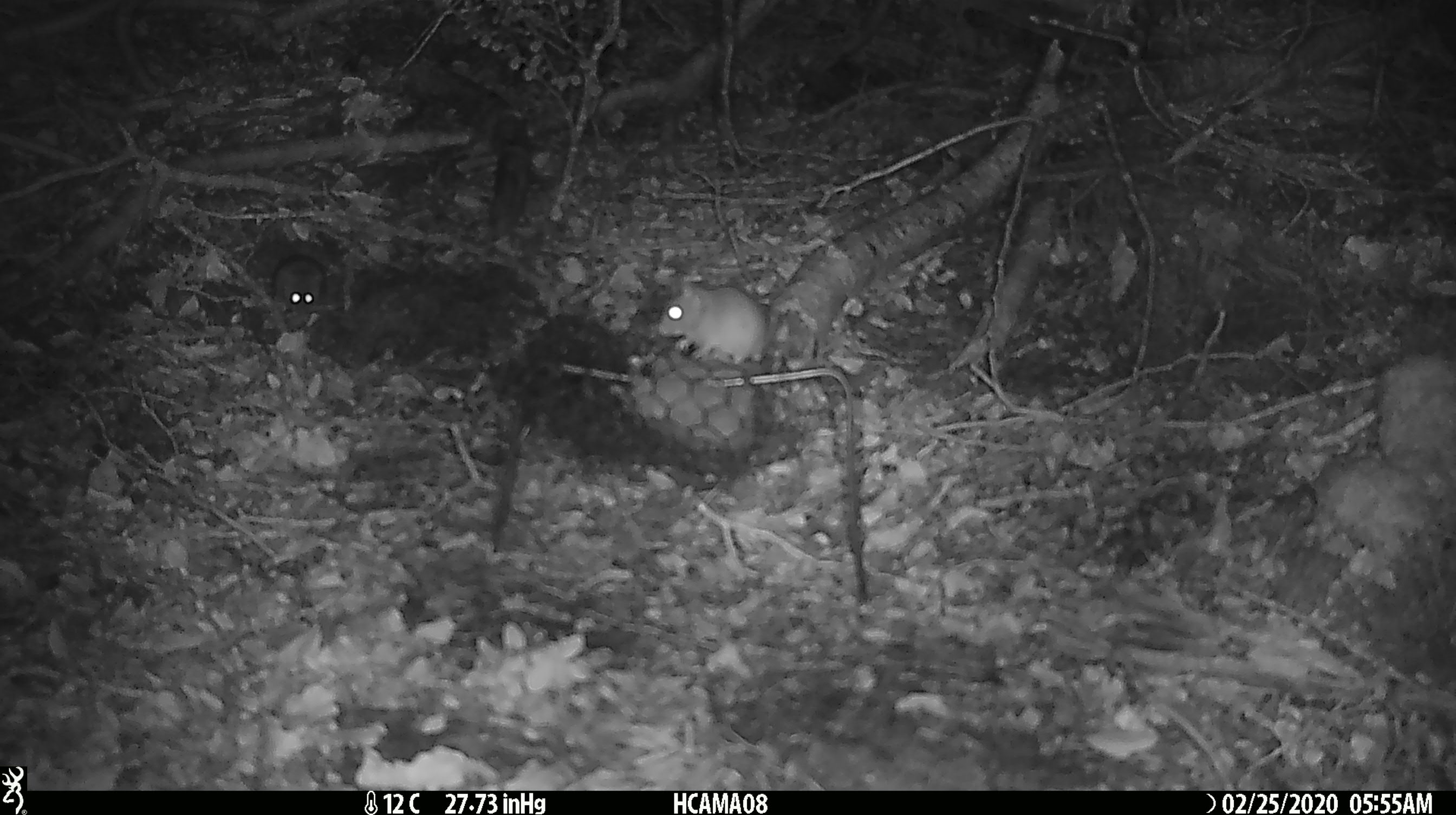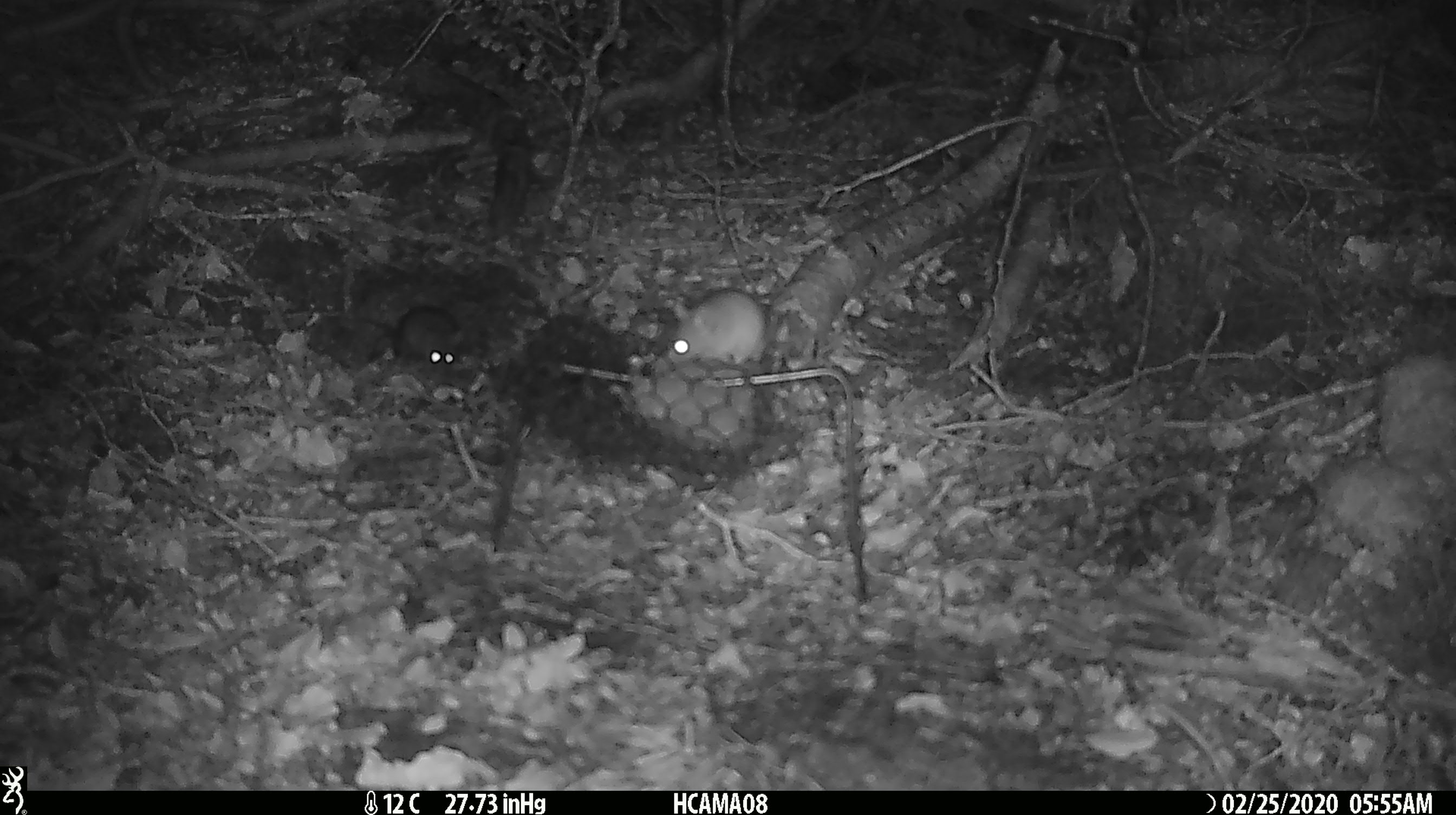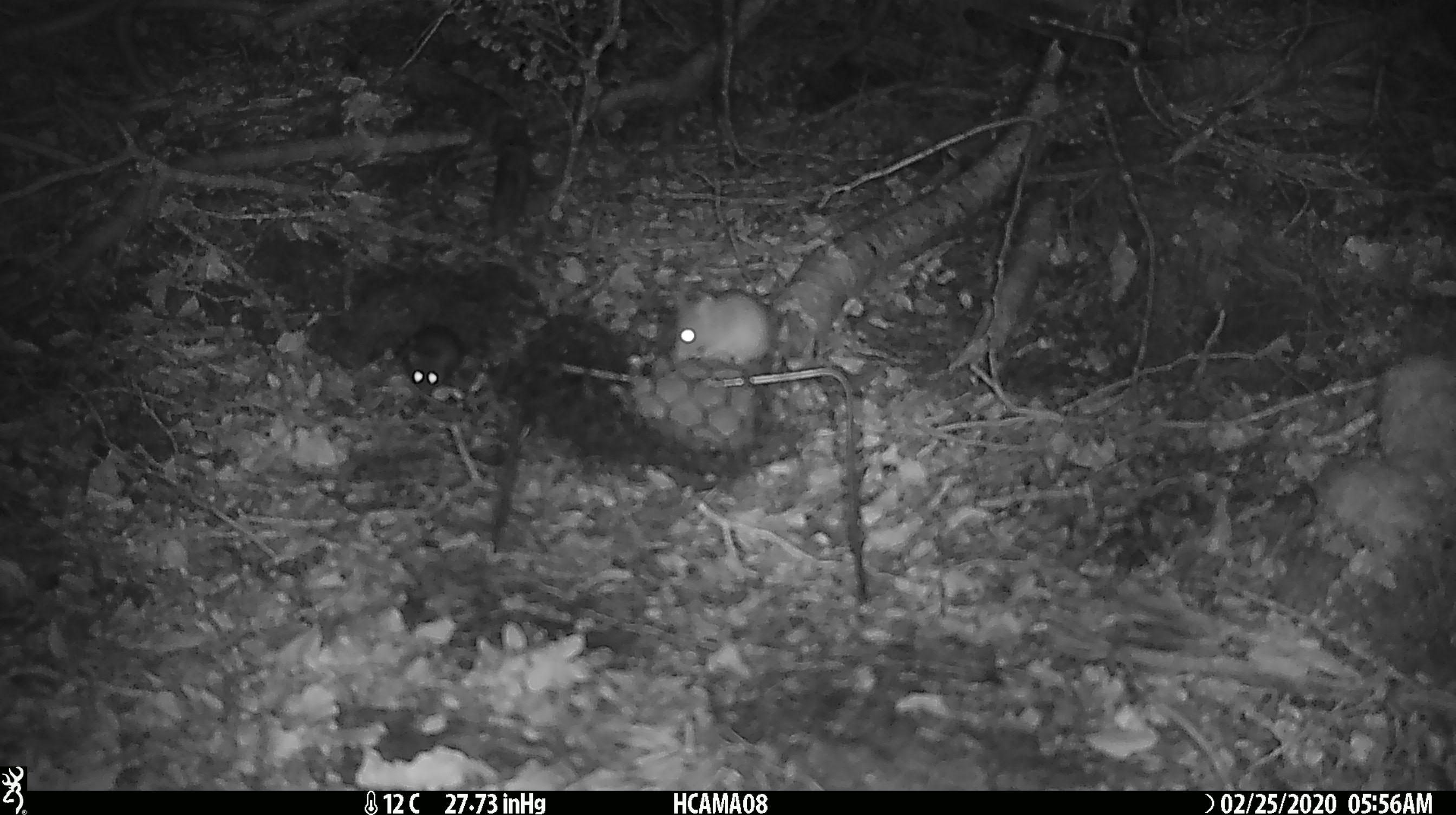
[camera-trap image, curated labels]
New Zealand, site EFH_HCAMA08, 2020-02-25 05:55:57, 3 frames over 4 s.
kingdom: Animalia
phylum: Chordata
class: Mammalia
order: Rodentia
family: Muridae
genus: Mus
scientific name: Mus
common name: mouse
Mouse (Mus).